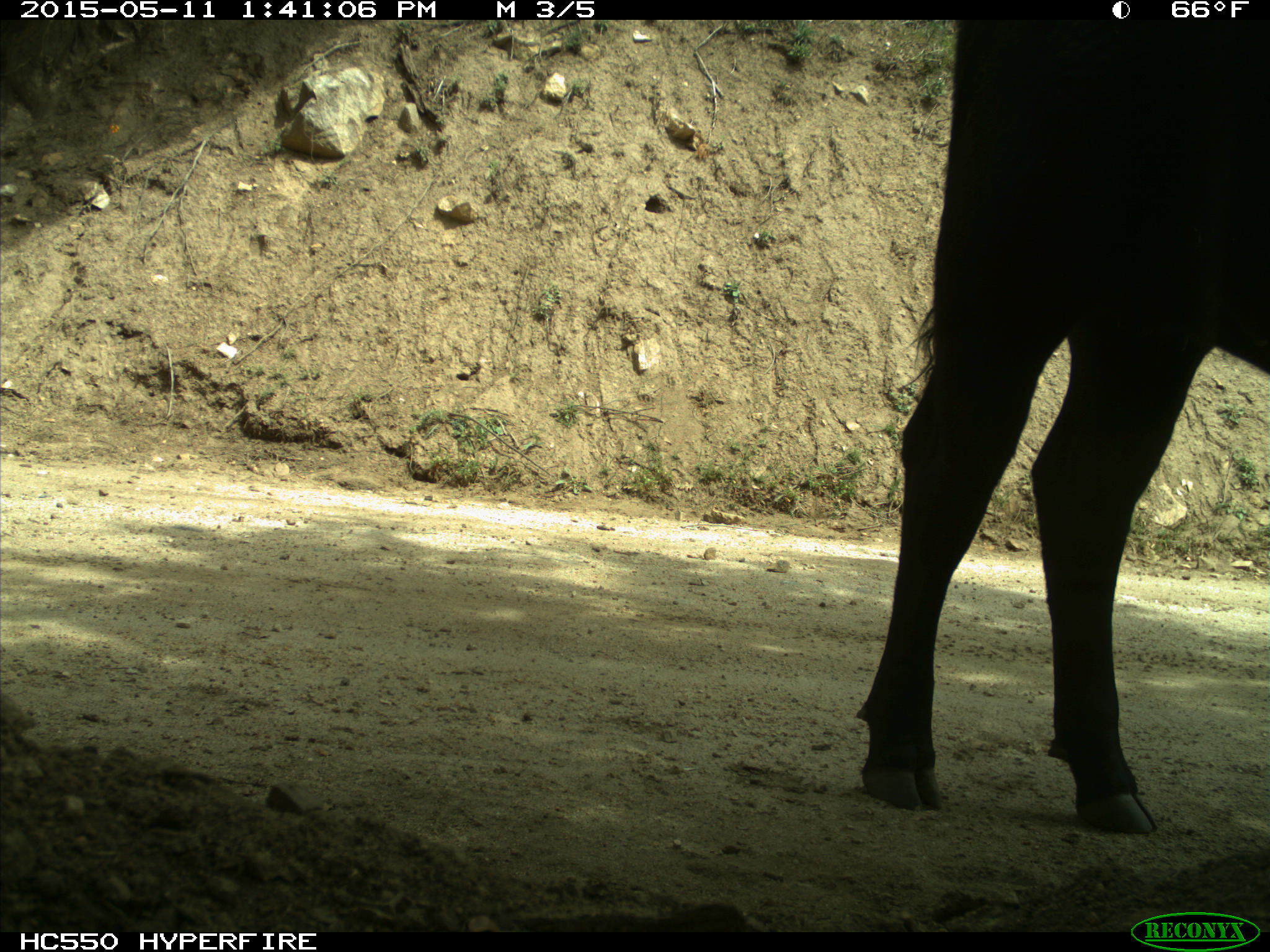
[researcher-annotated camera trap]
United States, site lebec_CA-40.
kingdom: Animalia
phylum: Chordata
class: Mammalia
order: Artiodactyla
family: Bovidae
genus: Bos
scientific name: Bos taurus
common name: domestic cow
Bos taurus (domestic cow).